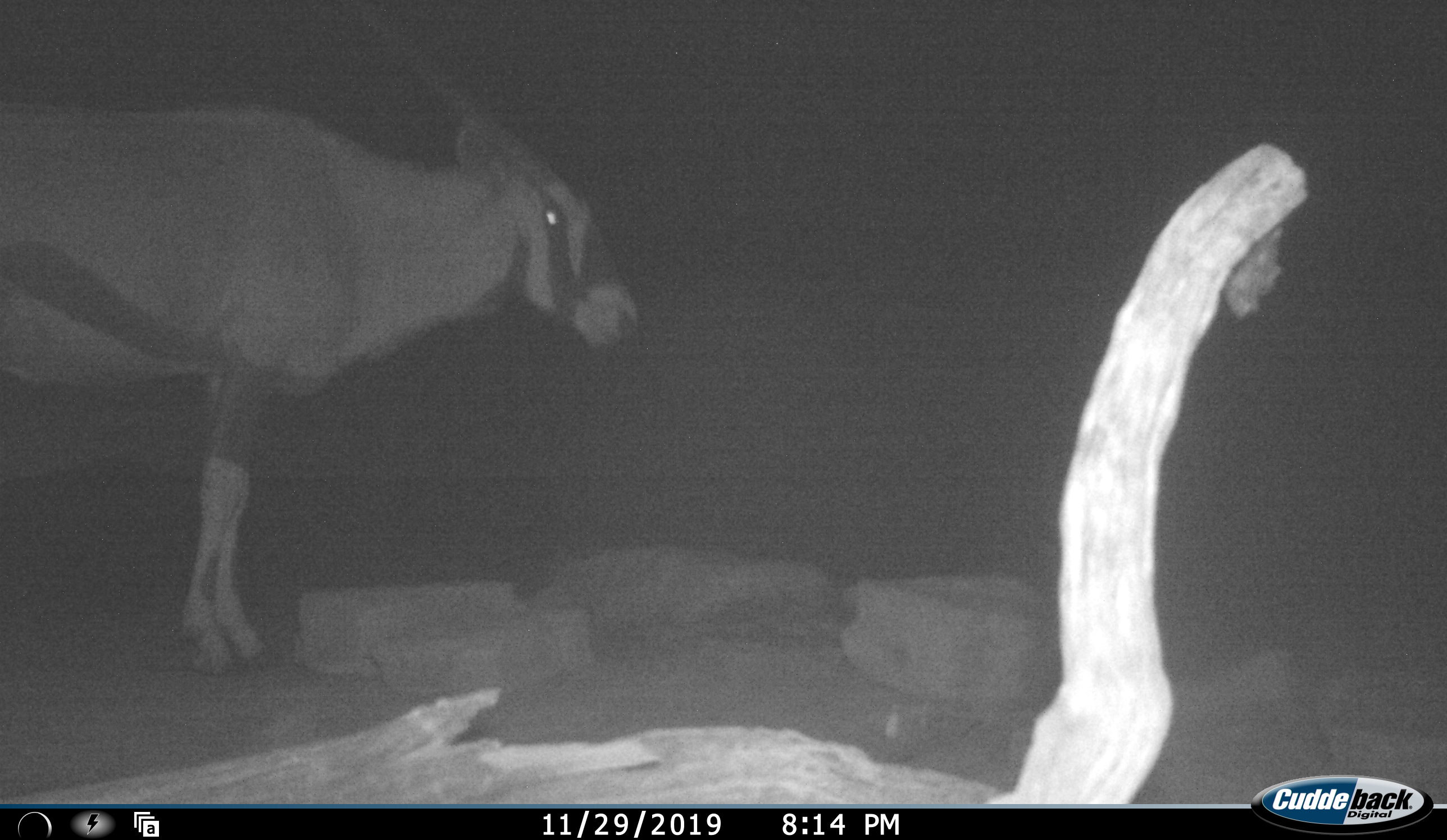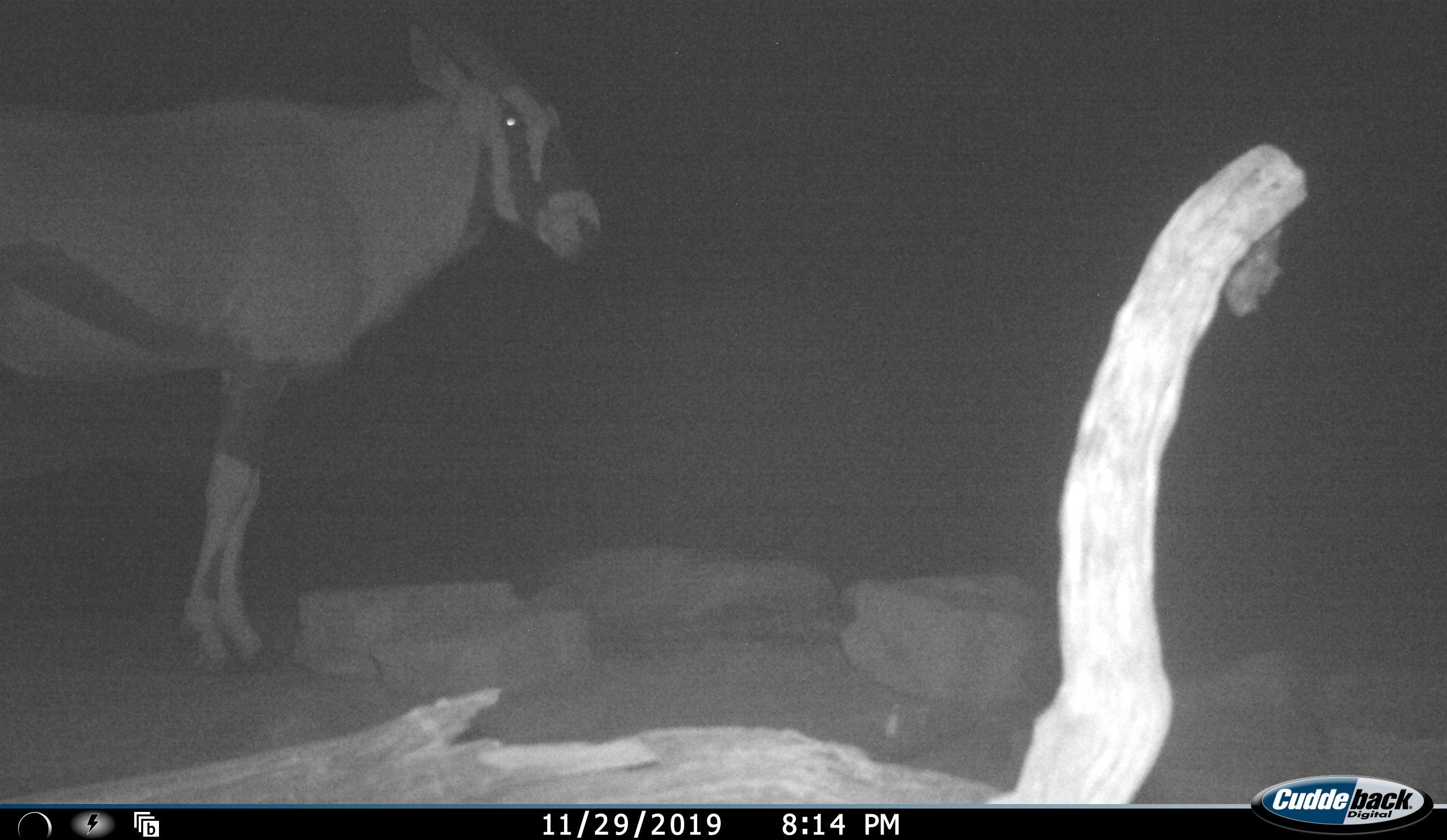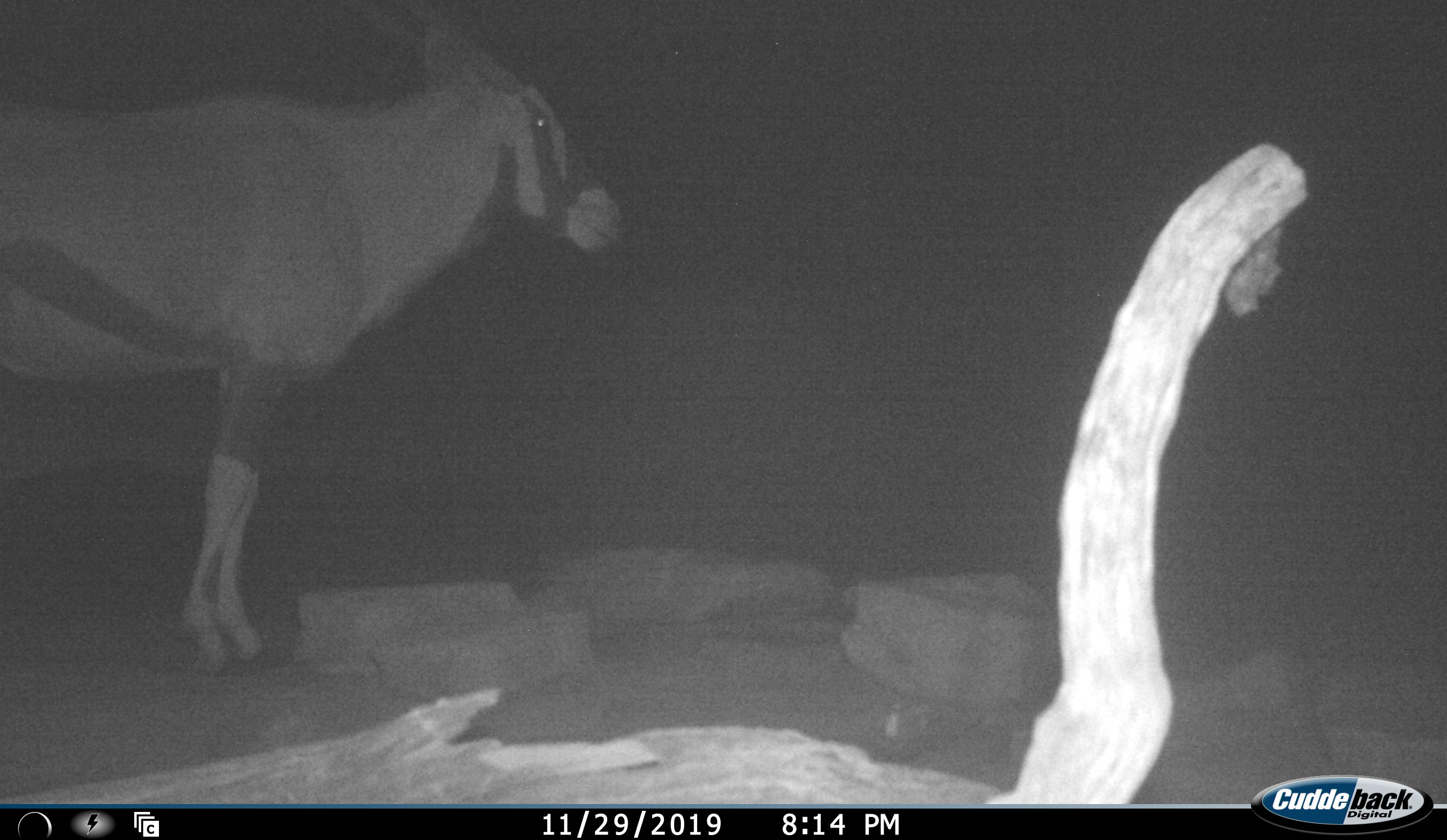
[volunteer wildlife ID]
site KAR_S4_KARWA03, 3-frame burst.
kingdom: Animalia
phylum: Chordata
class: Mammalia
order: Artiodactyla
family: Bovidae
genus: Oryx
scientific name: Oryx gazella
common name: gemsbok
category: oryx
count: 1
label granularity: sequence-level